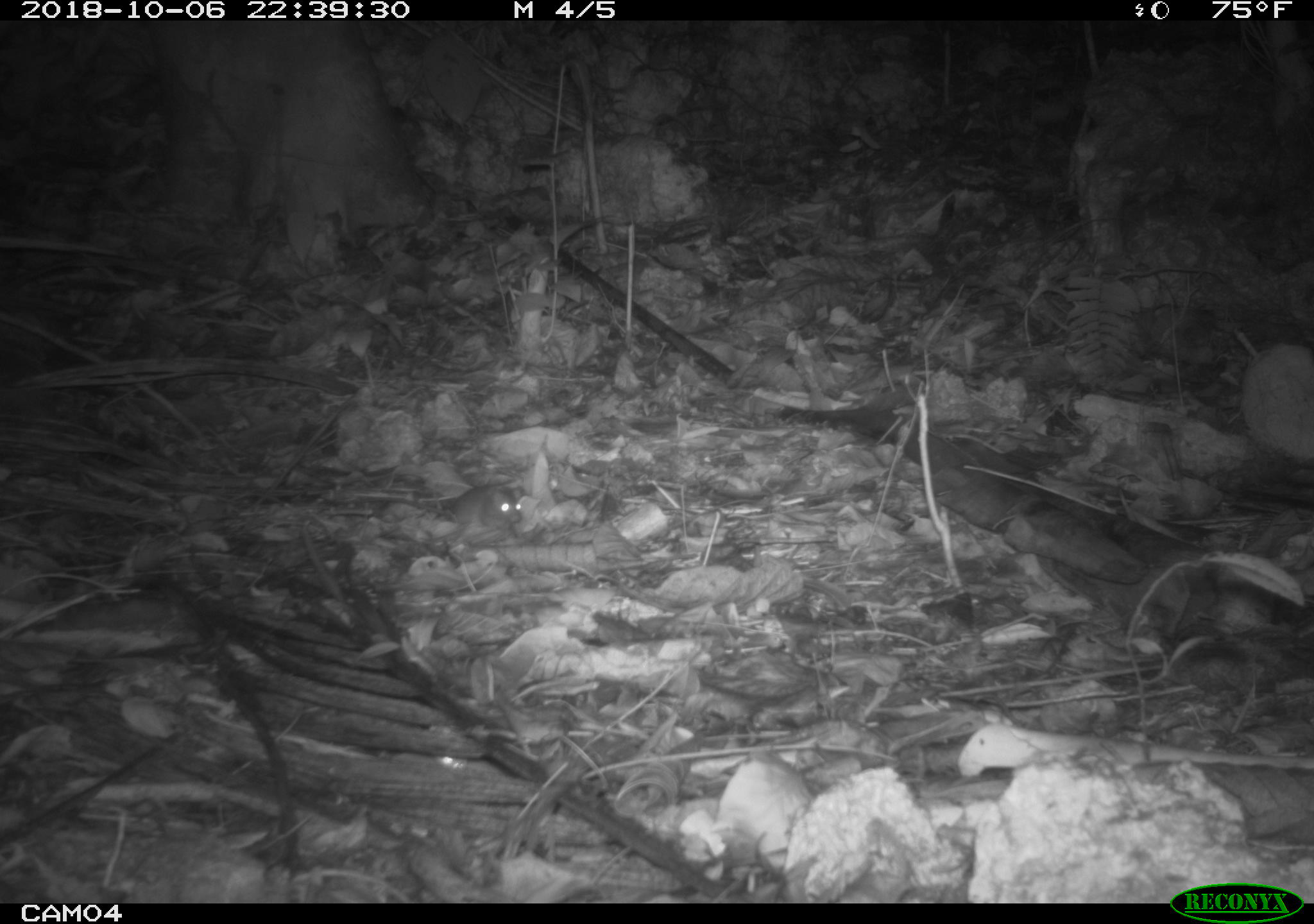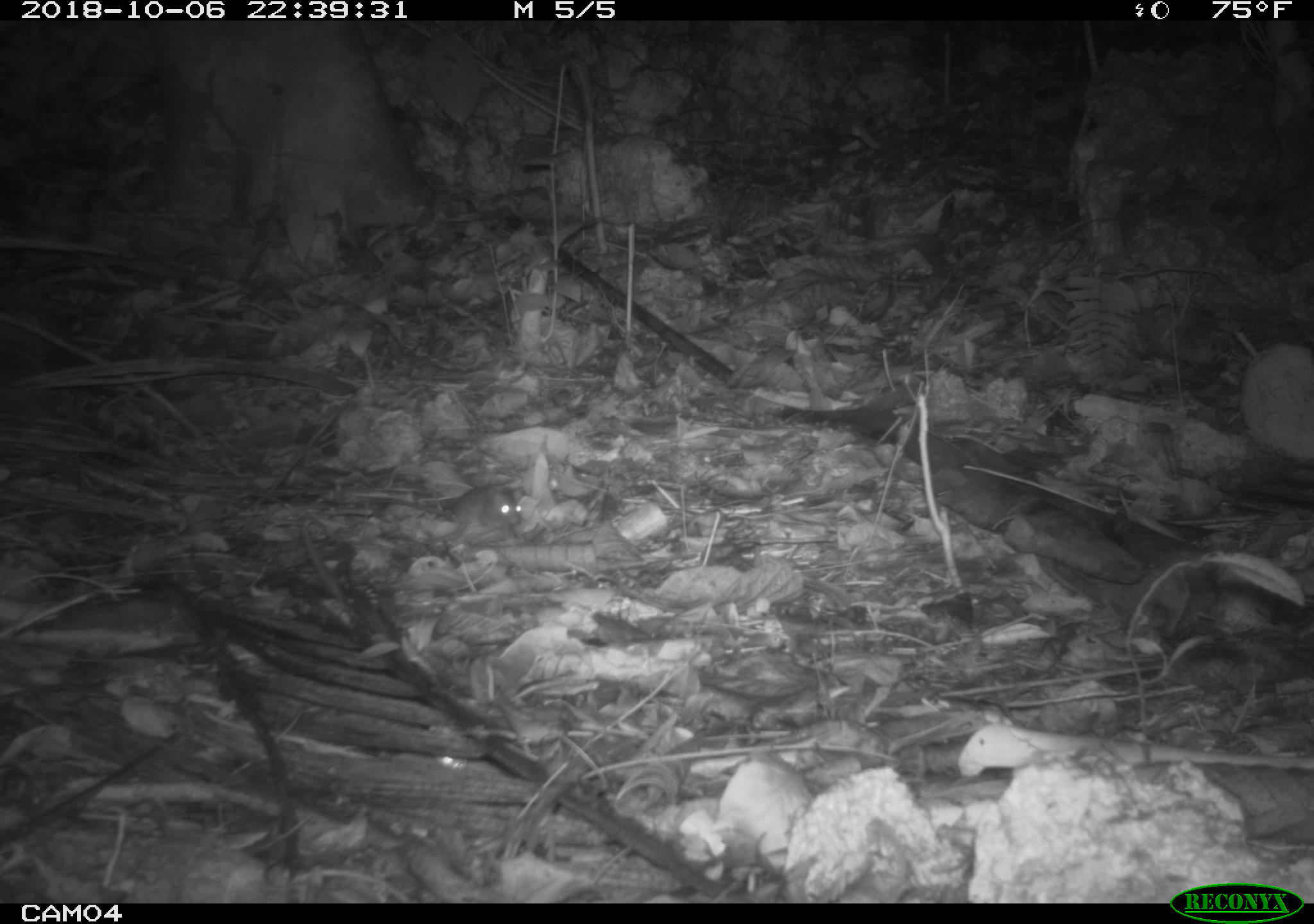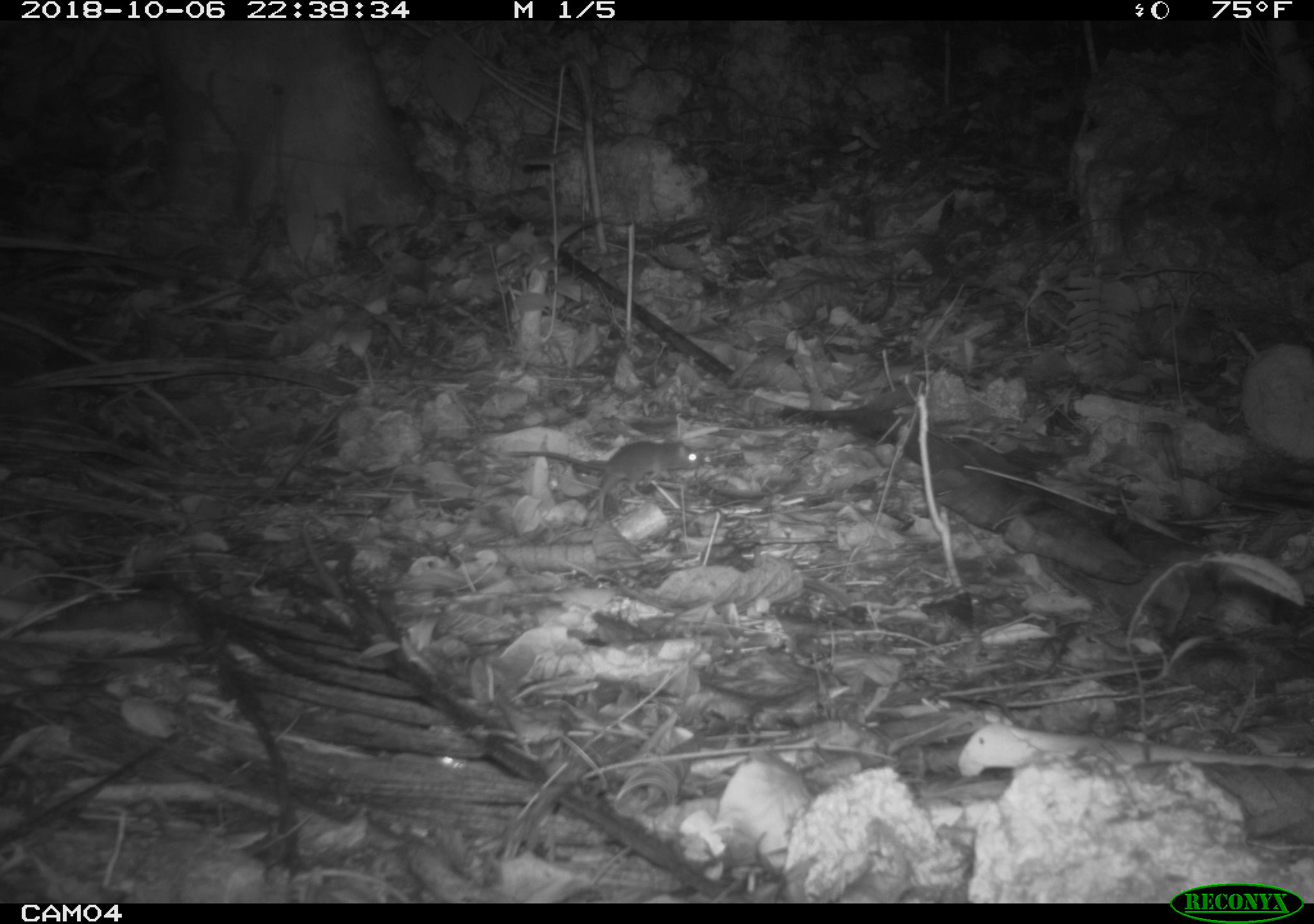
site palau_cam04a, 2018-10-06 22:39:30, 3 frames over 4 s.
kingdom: Animalia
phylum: Chordata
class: Mammalia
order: Rodentia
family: Muridae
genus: Rattus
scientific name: Rattus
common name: rat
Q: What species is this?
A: Rat (Rattus).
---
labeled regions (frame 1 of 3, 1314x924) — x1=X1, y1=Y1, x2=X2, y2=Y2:
rat: x1=384, y1=479, x2=520, y2=546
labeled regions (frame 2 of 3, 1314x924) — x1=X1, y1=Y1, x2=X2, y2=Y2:
rat: x1=375, y1=479, x2=520, y2=551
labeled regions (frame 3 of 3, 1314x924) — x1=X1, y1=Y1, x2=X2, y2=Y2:
rat: x1=525, y1=436, x2=699, y2=516